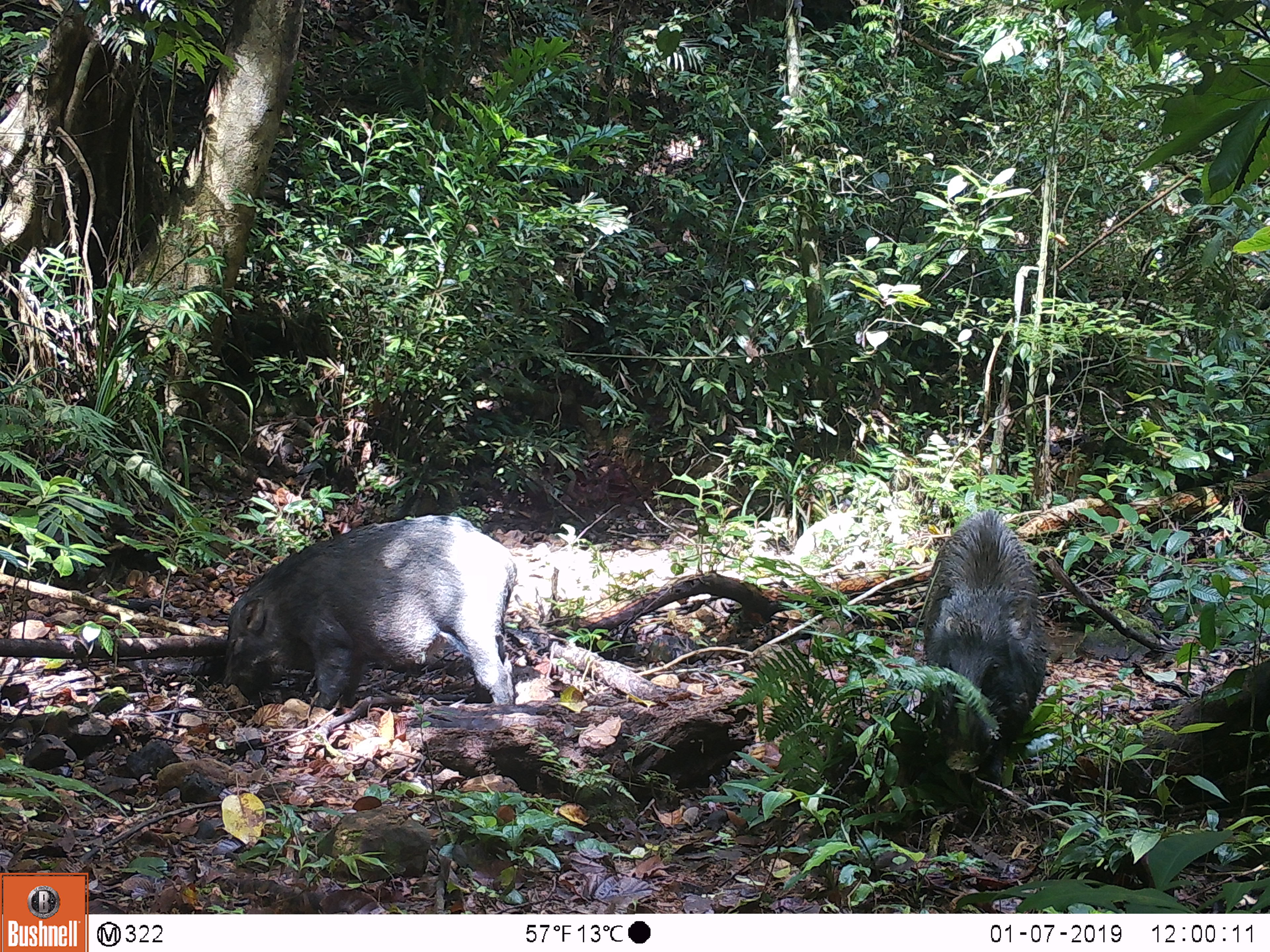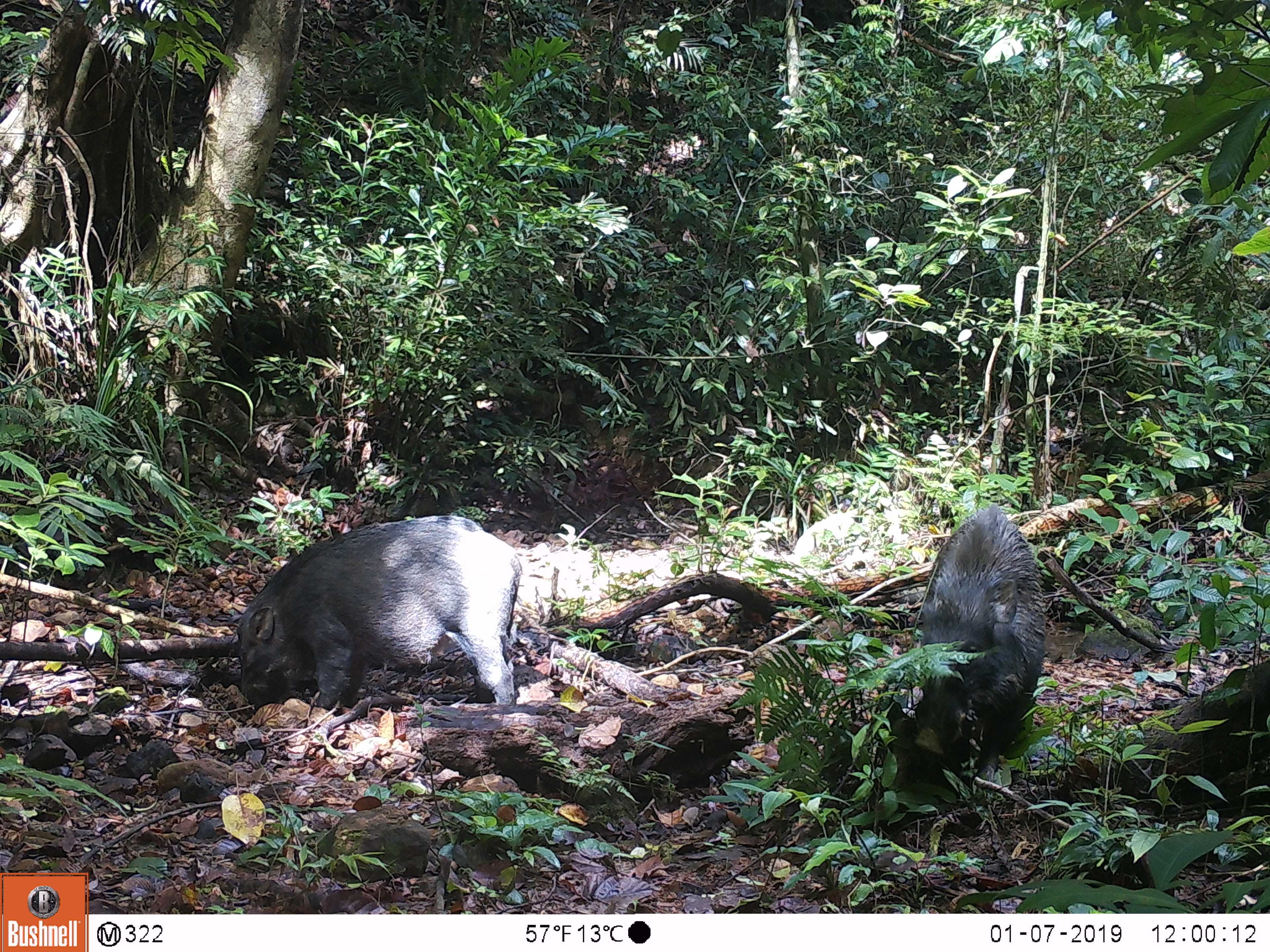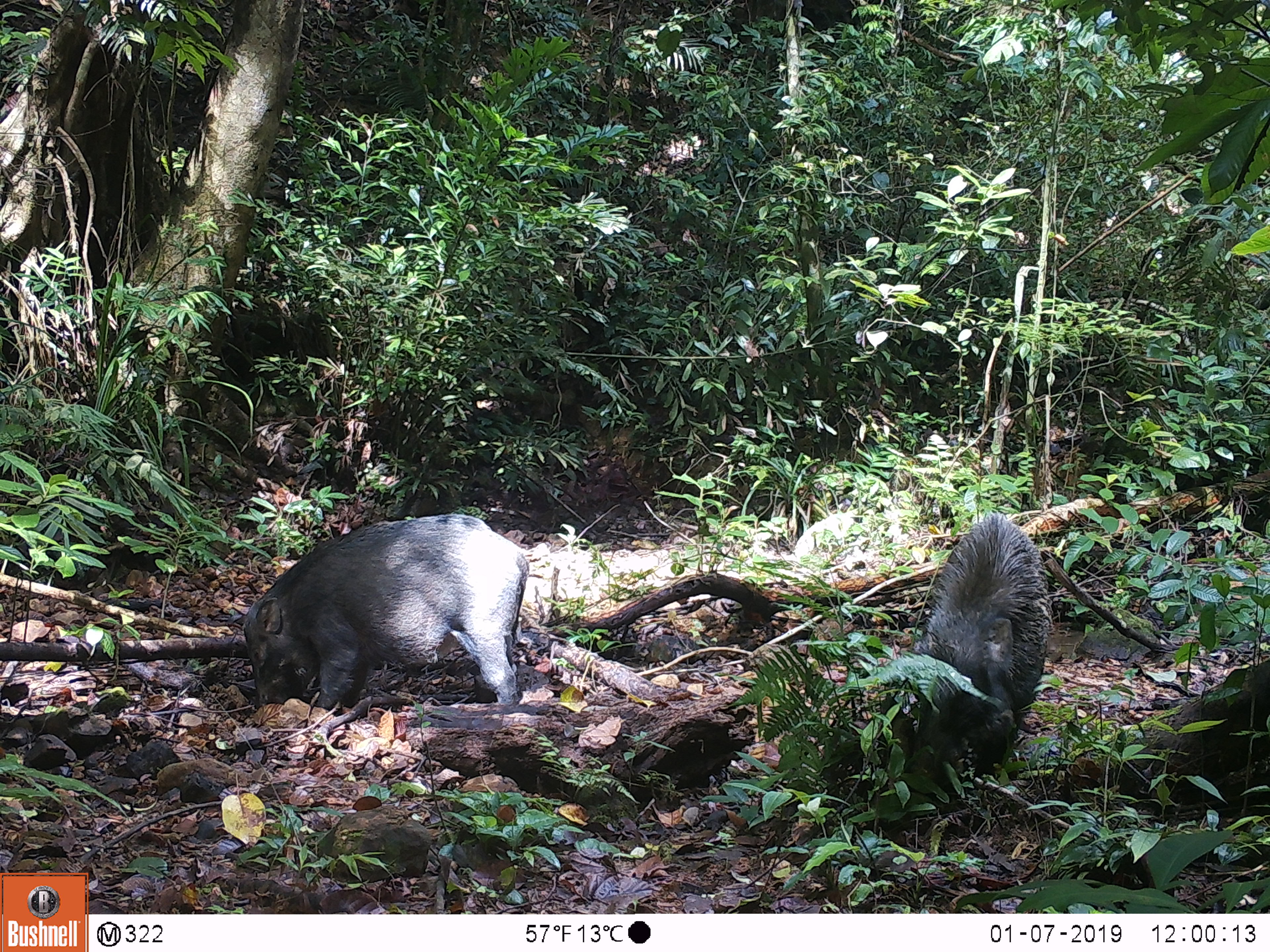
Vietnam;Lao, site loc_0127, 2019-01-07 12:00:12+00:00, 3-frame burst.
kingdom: Animalia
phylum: Chordata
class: Mammalia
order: Artiodactyla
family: Suidae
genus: Sus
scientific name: Sus scrofa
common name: eurasian wild pig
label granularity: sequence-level